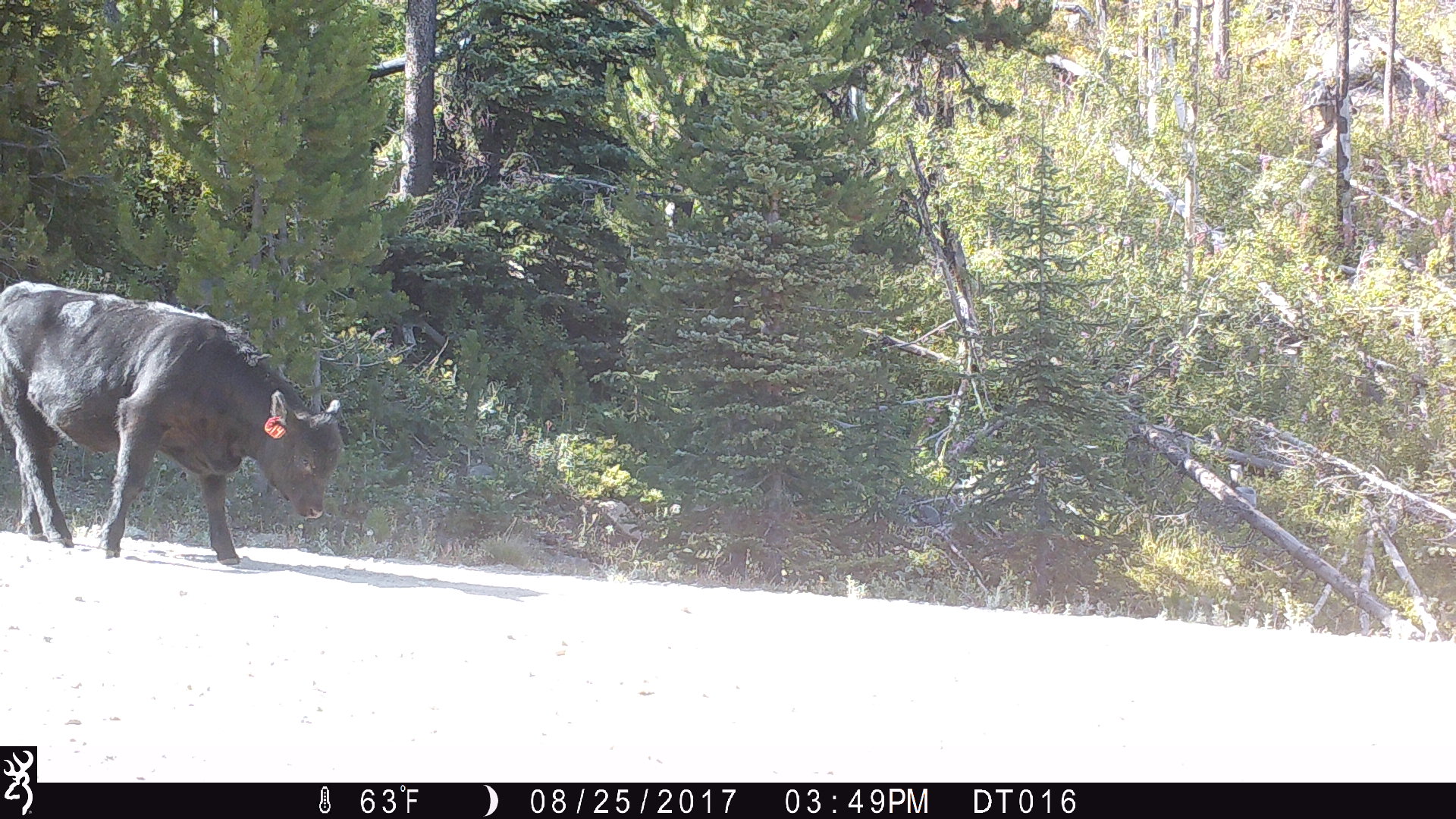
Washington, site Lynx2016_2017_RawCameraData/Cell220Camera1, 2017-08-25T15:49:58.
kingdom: Animalia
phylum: Chordata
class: Mammalia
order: Artiodactyla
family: Bovidae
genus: Bos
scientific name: Bos taurus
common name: domestic cattle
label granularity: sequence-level